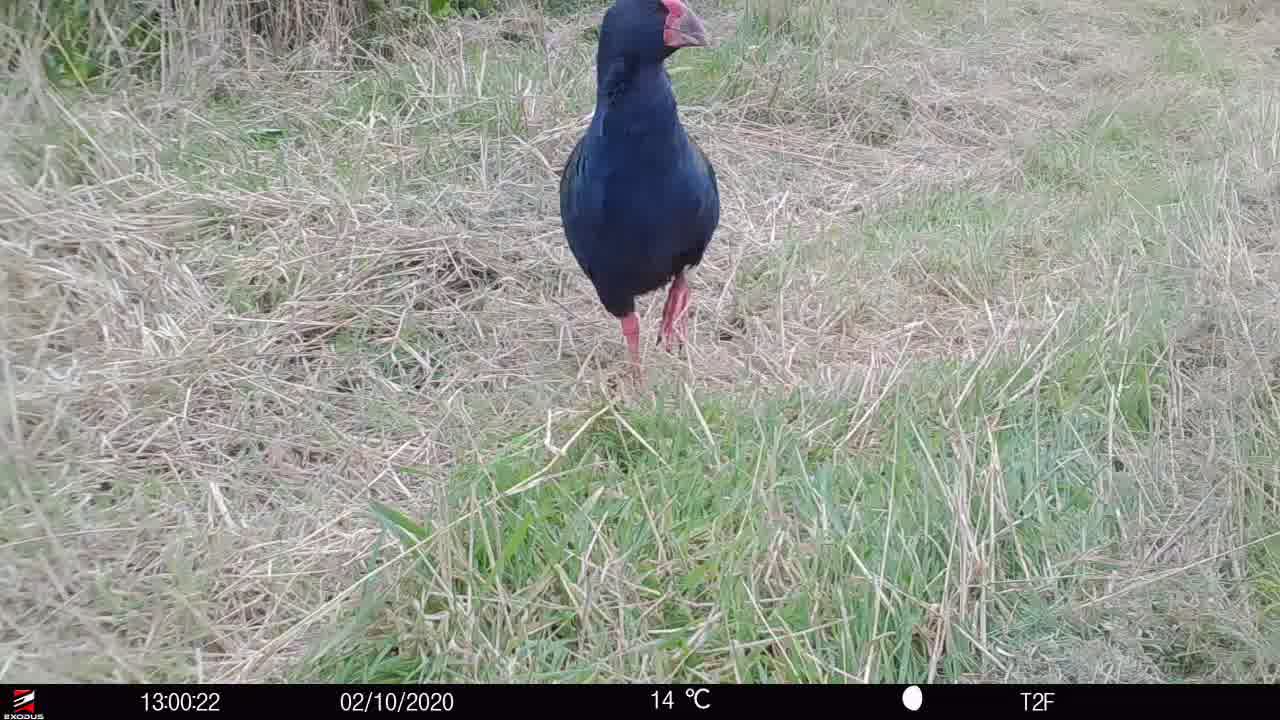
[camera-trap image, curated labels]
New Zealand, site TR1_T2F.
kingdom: Animalia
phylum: Chordata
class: Aves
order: Gruiformes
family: Rallidae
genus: Porphyrio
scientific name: Porphyrio mantelli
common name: takahe